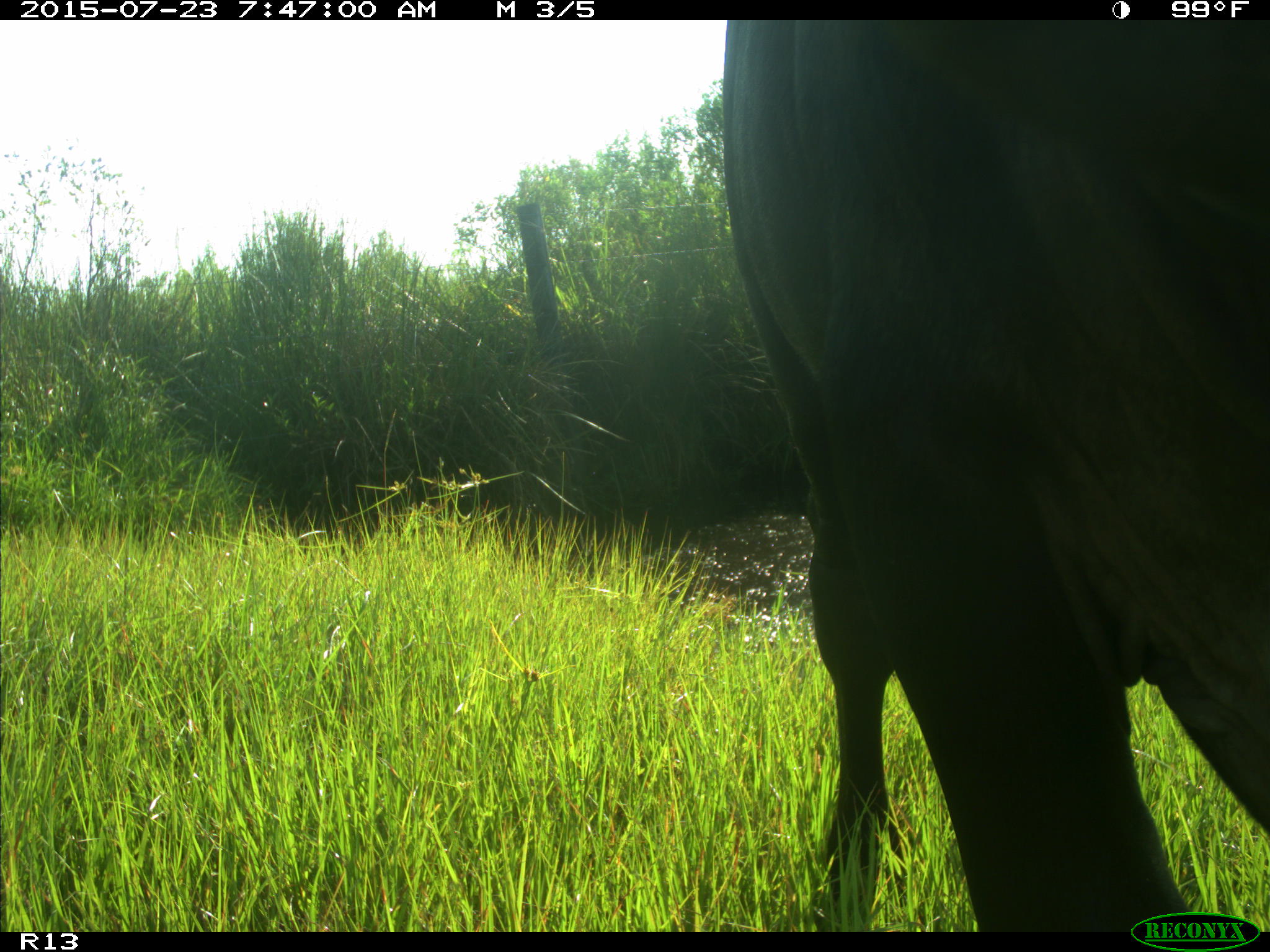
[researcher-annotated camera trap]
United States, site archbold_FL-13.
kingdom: Animalia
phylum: Chordata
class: Mammalia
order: Artiodactyla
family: Bovidae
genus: Bos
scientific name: Bos taurus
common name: domestic cow